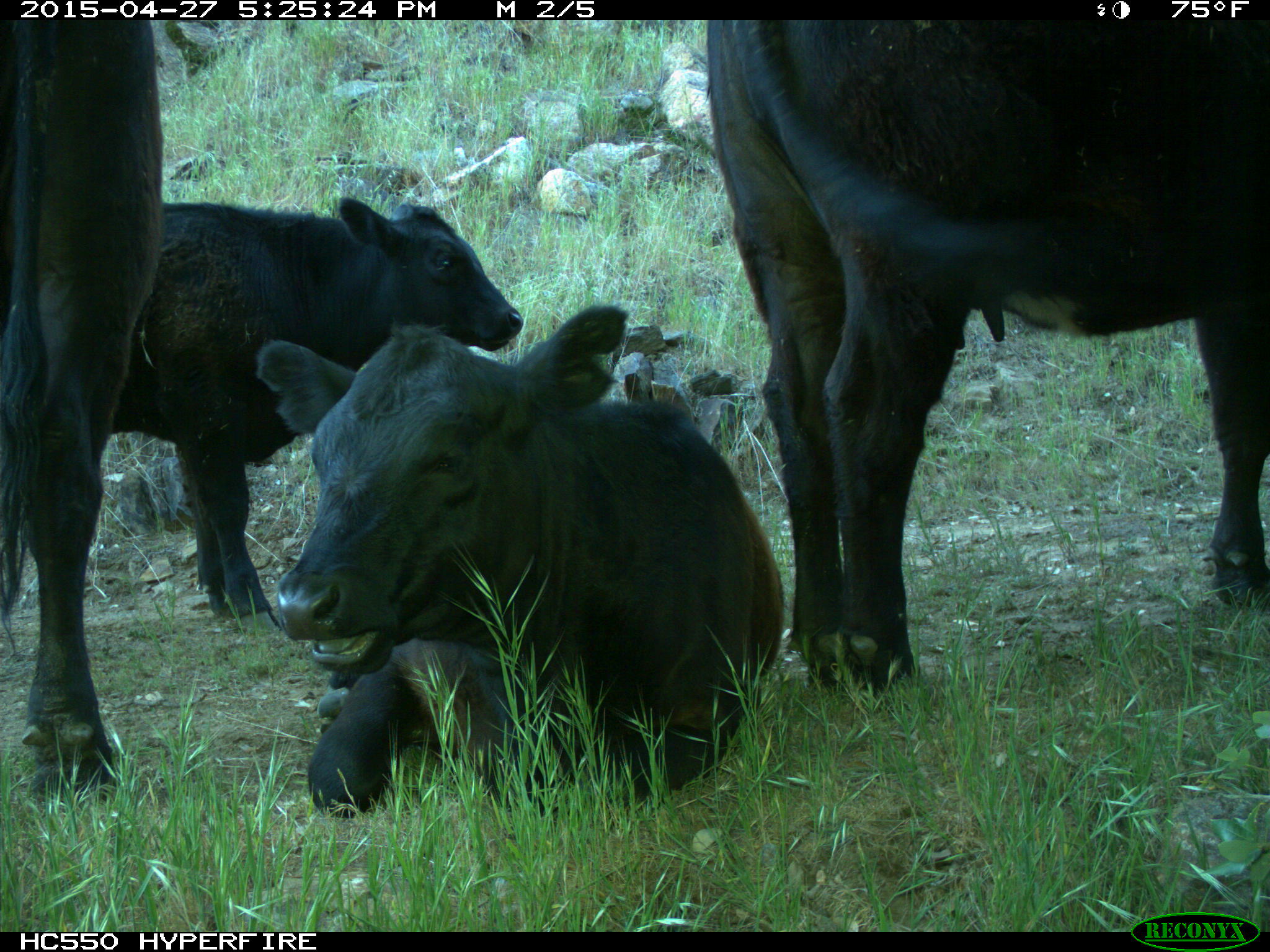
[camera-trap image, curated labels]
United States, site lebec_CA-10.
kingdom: Animalia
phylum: Chordata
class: Mammalia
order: Artiodactyla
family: Bovidae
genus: Bos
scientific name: Bos taurus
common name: domestic cow